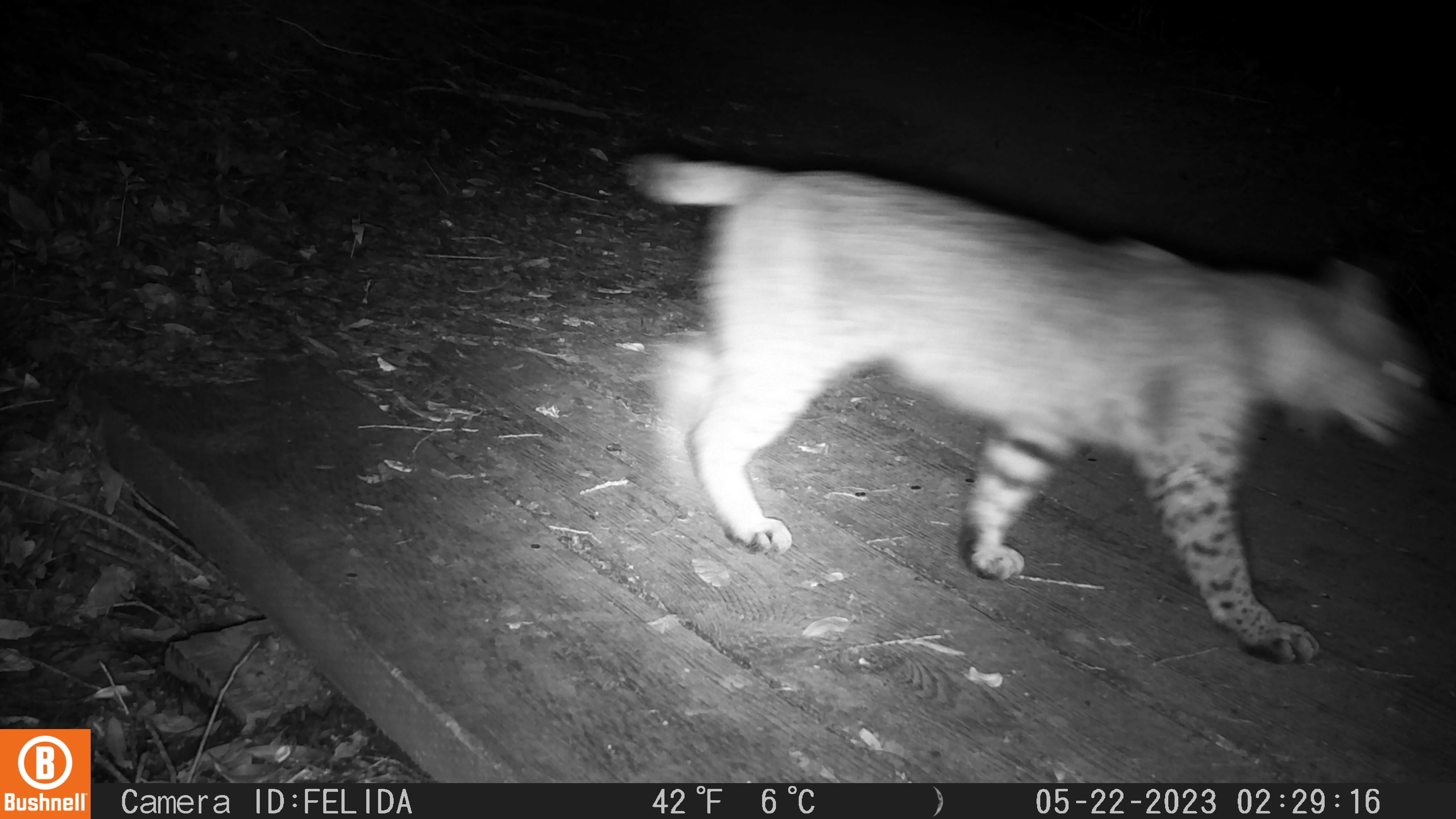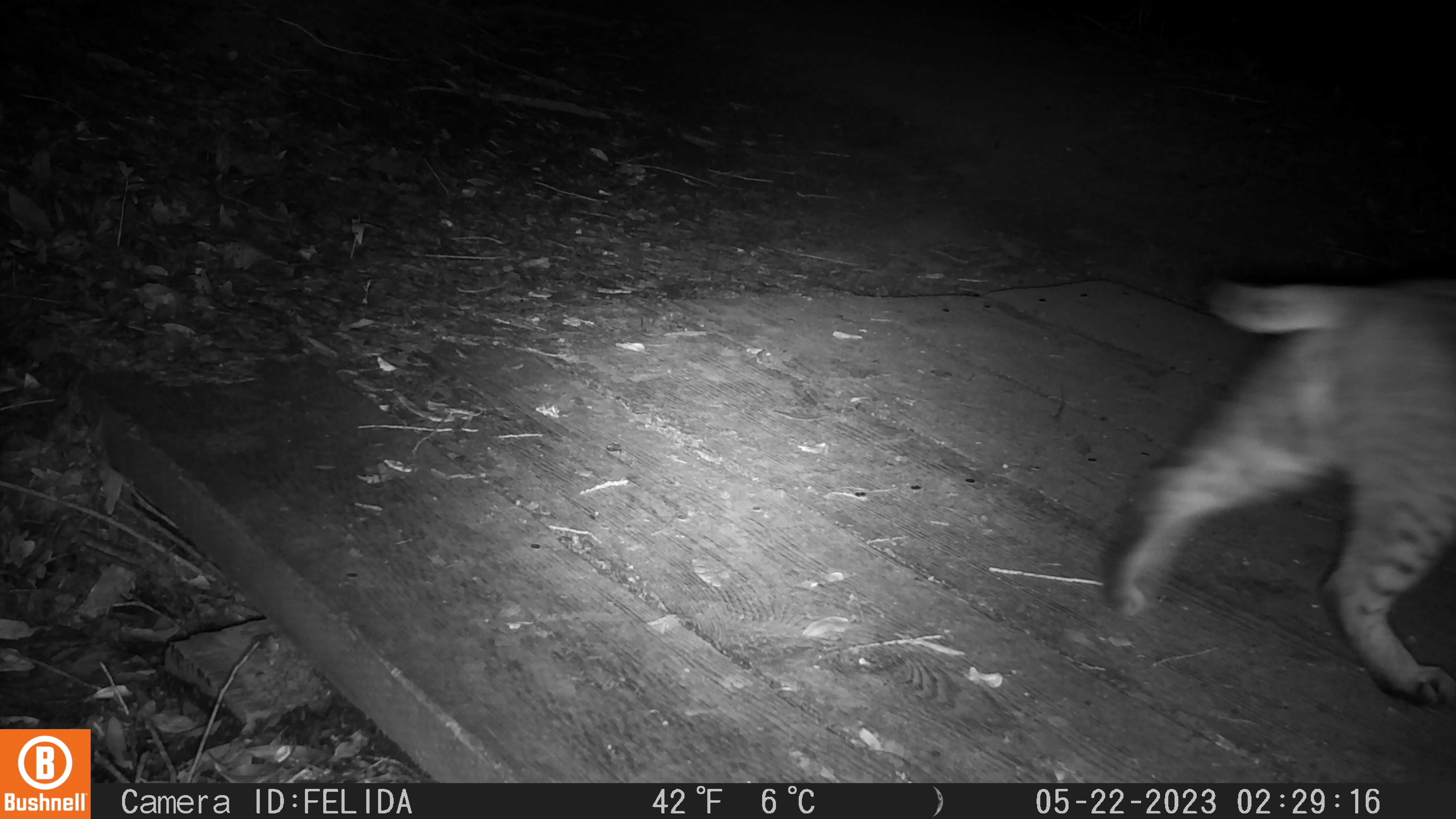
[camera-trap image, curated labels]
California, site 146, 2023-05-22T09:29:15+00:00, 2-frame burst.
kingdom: Animalia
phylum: Chordata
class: Mammalia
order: Carnivora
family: Felidae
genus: Lynx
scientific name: Lynx rufus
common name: bobcat